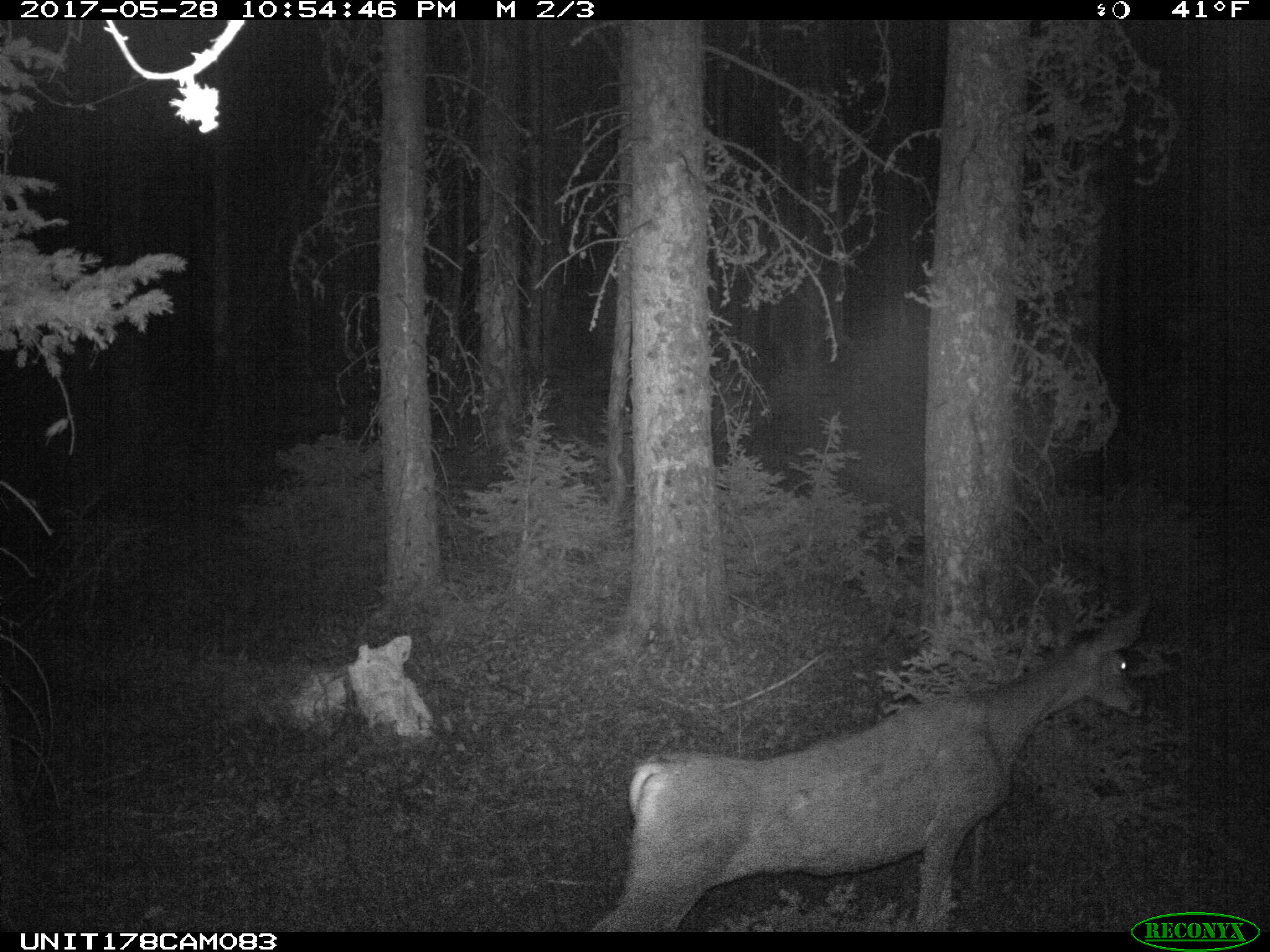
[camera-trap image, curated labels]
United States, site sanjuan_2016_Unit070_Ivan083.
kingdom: Animalia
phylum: Chordata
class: Mammalia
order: Artiodactyla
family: Cervidae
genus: Odocoileus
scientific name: Odocoileus hemionus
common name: mule deer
Odocoileus hemionus (mule deer).